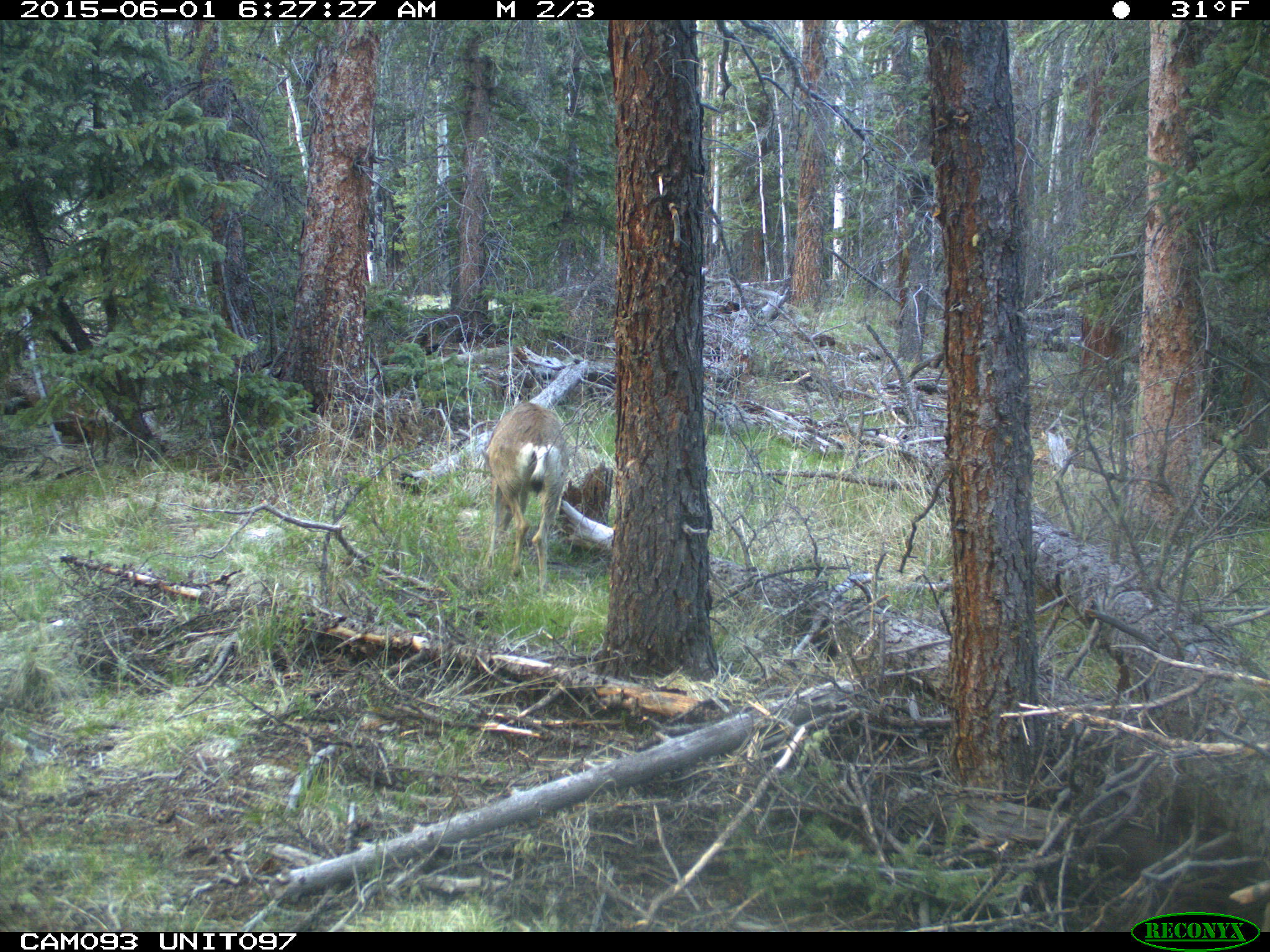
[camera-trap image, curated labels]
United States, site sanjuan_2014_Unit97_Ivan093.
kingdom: Animalia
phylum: Chordata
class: Mammalia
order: Artiodactyla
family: Cervidae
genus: Odocoileus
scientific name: Odocoileus hemionus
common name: mule deer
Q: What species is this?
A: Odocoileus hemionus (mule deer).